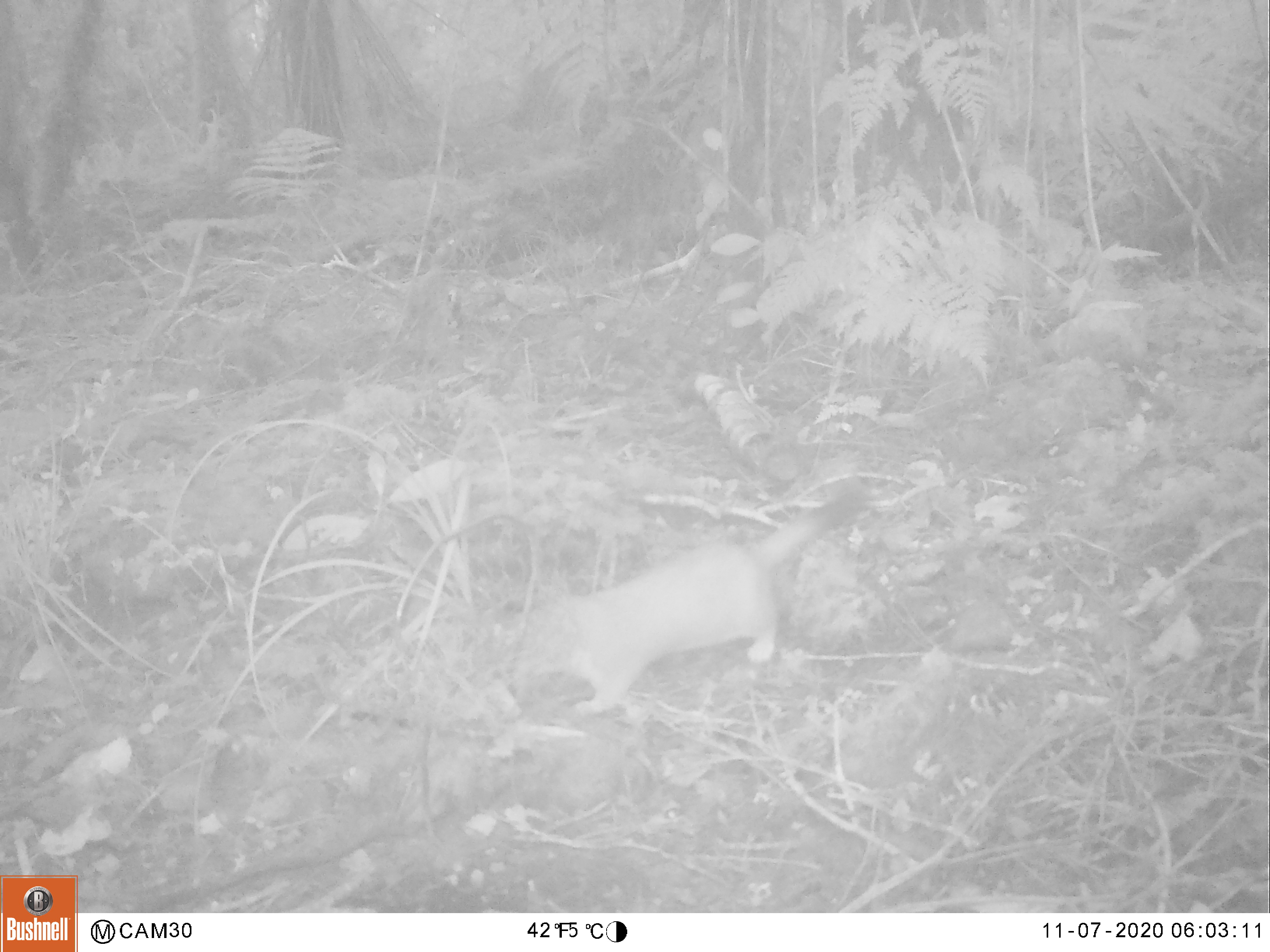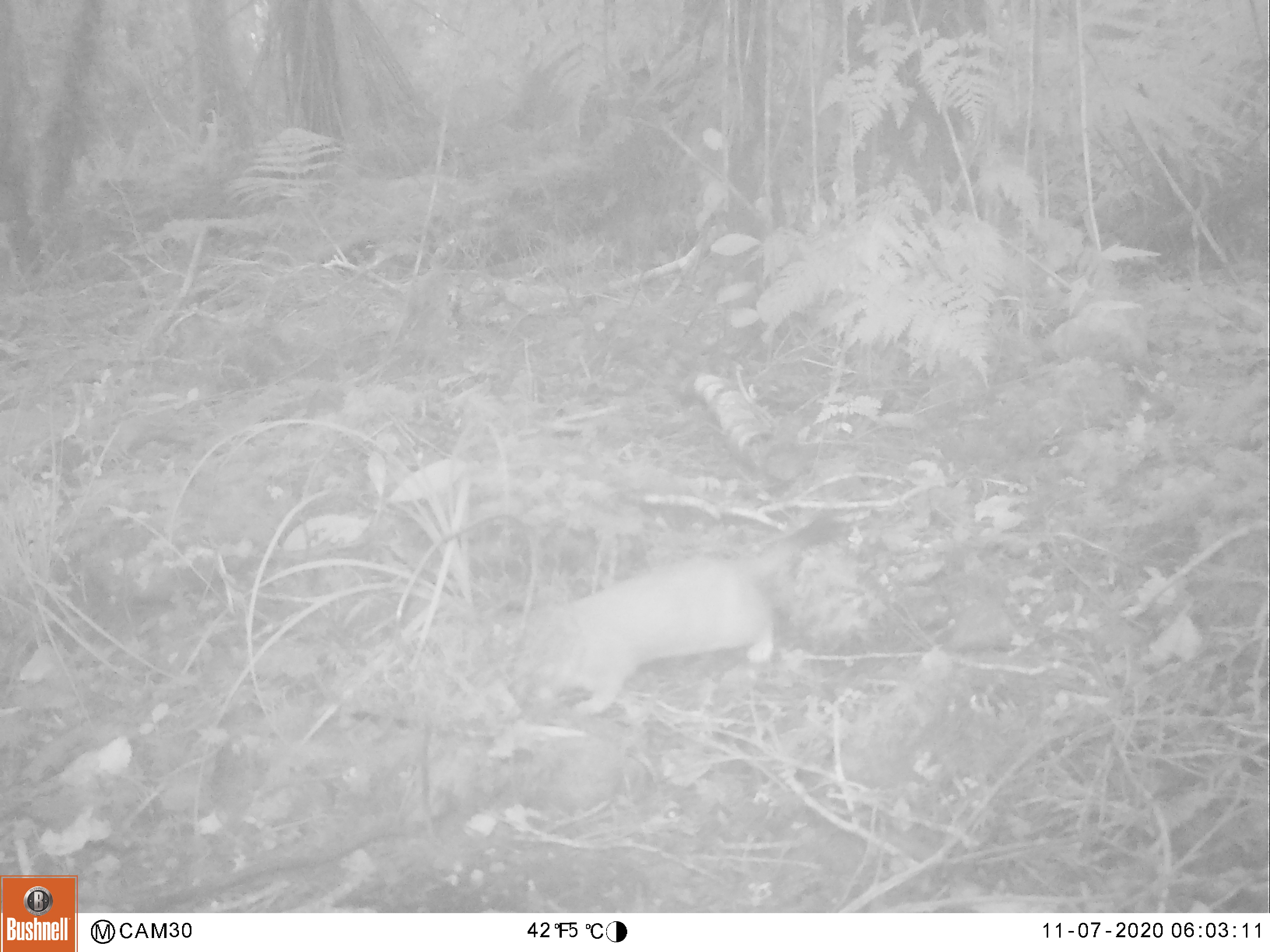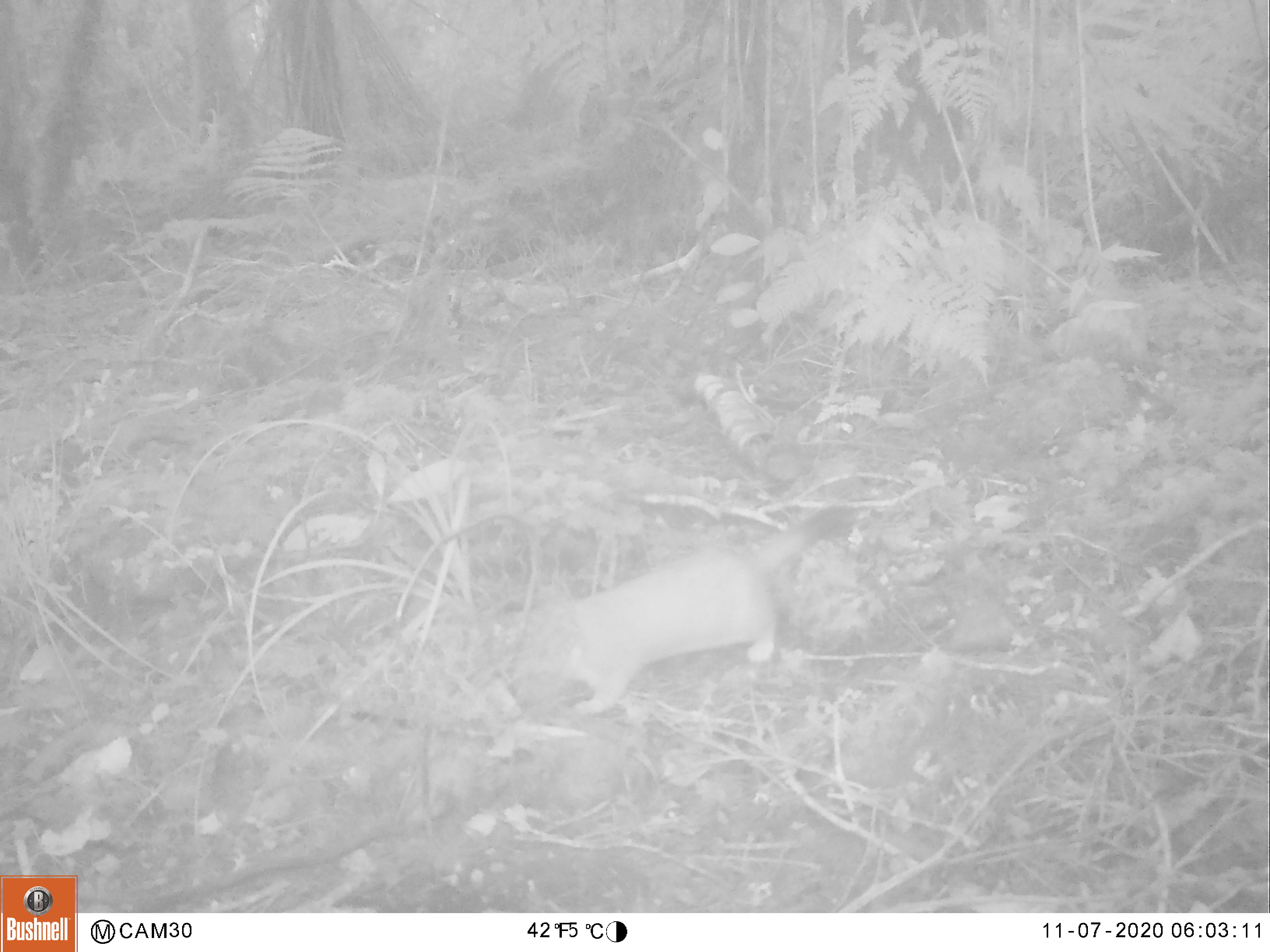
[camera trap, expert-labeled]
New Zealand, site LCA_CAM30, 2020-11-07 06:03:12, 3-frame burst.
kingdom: Animalia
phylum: Chordata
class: Mammalia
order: Carnivora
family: Mustelidae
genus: Mustela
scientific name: Mustela erminea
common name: stoat